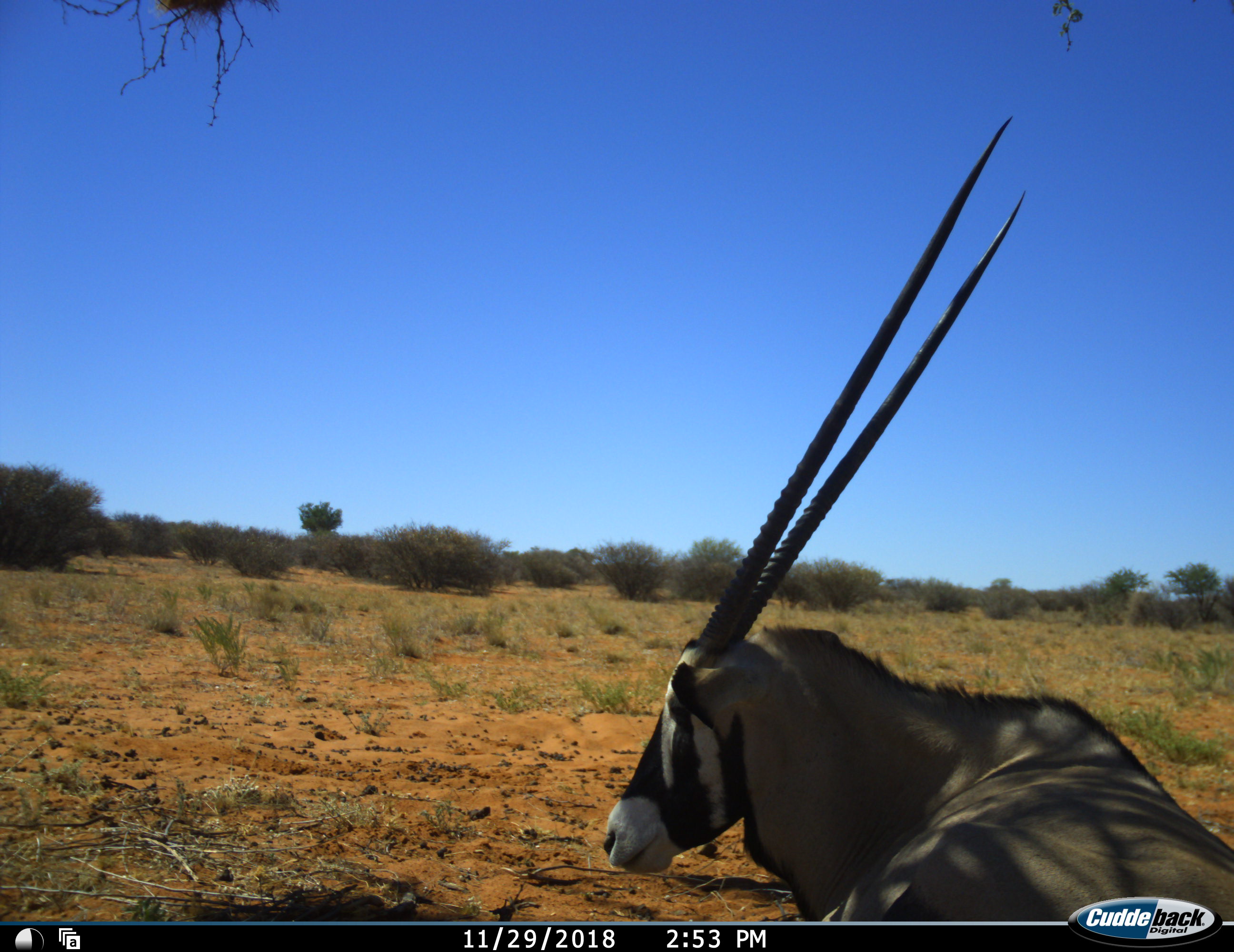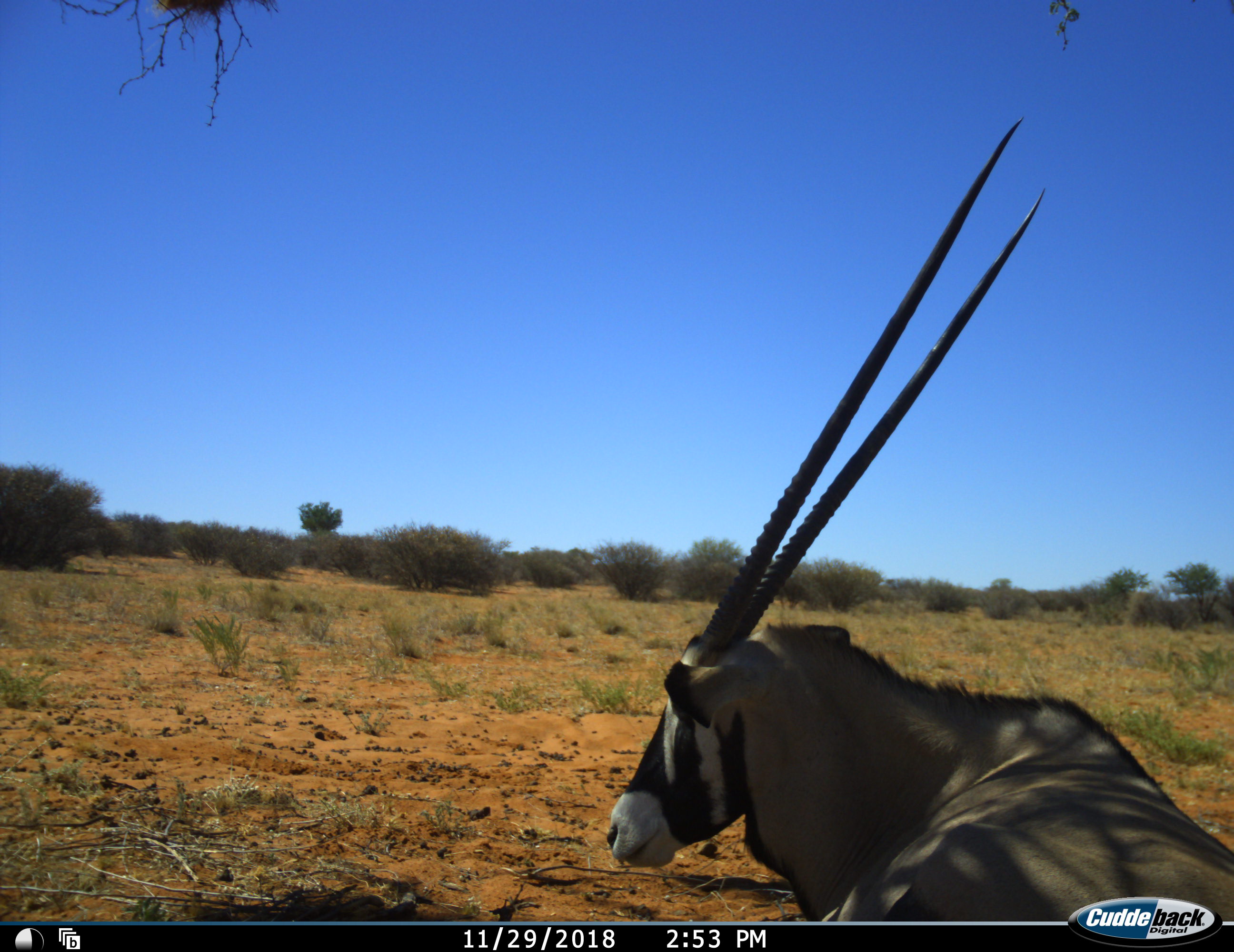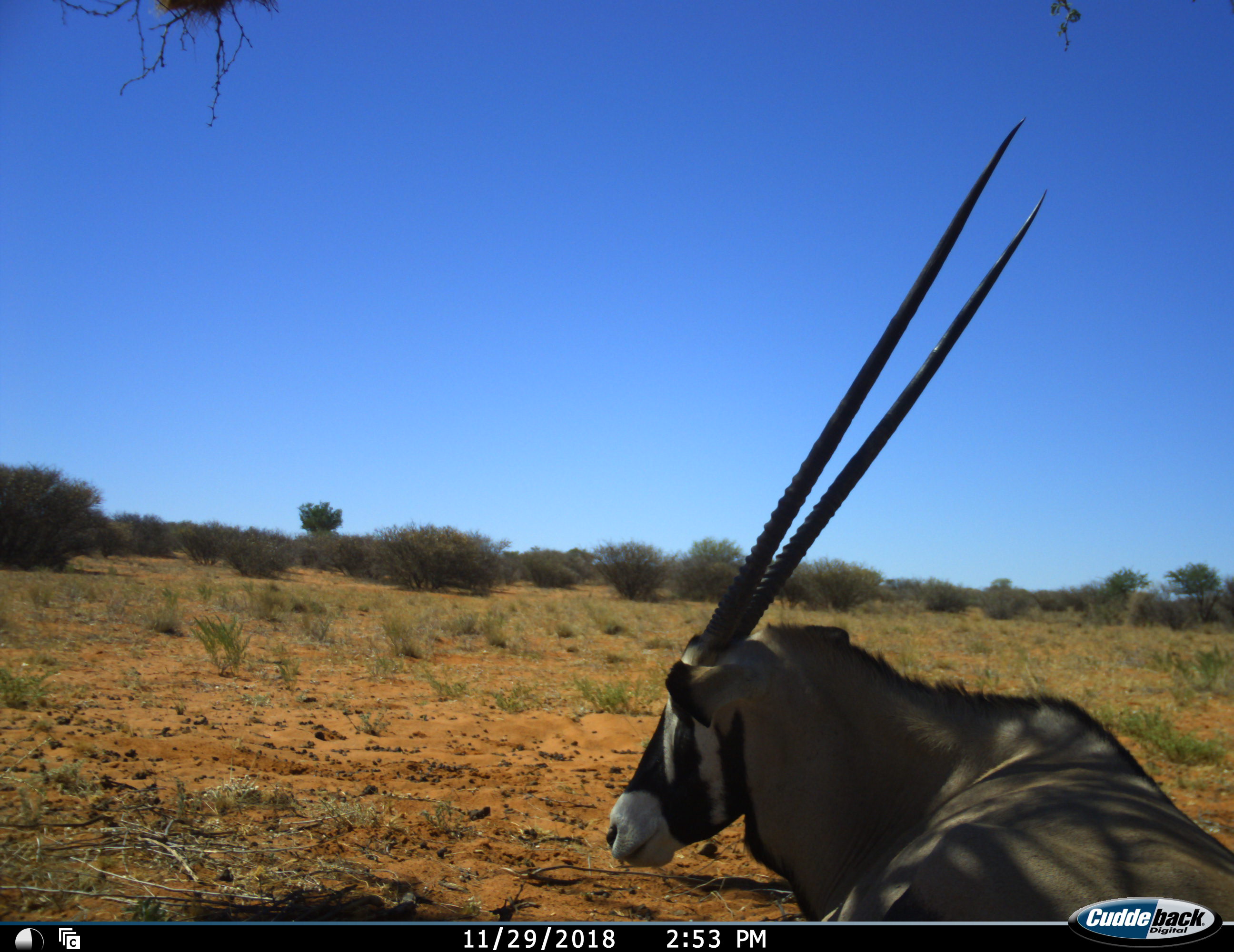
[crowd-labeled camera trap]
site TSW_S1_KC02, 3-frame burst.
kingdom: Animalia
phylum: Chordata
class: Mammalia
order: Artiodactyla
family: Bovidae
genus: Oryx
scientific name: Oryx gazella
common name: gemsbok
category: oryx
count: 1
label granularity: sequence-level